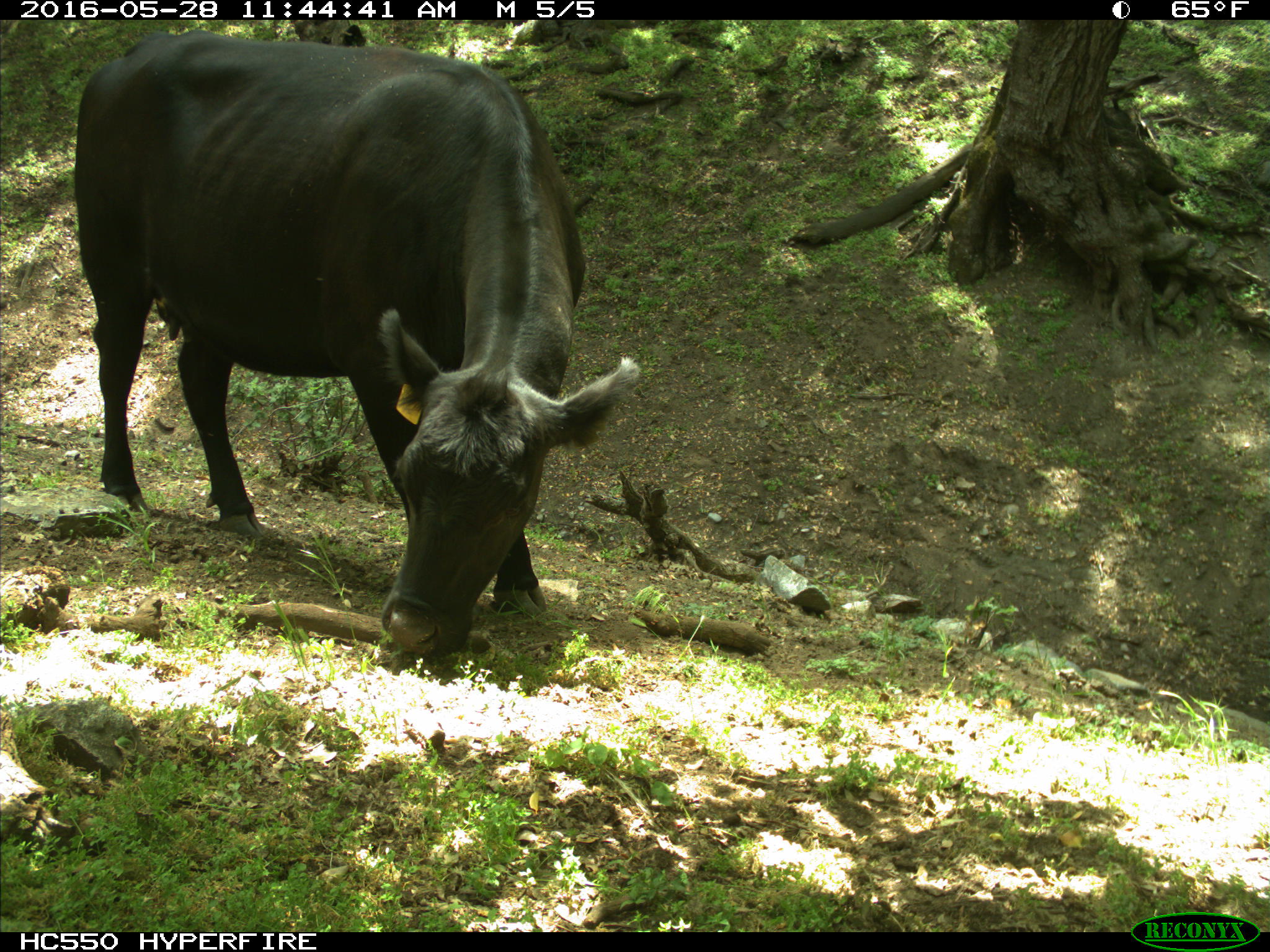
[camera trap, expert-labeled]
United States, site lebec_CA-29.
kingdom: Animalia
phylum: Chordata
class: Mammalia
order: Artiodactyla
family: Bovidae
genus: Bos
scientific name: Bos taurus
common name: domestic cow